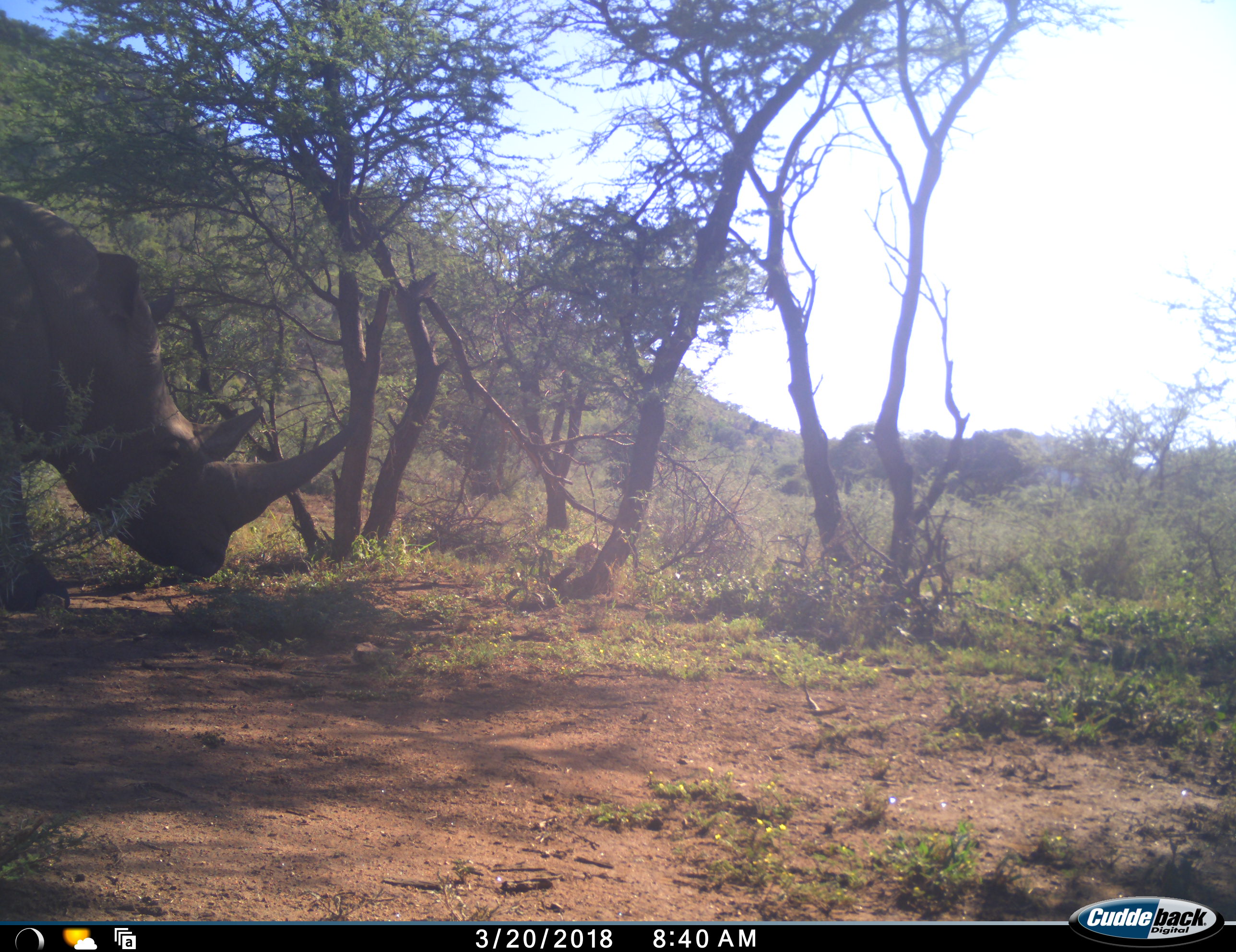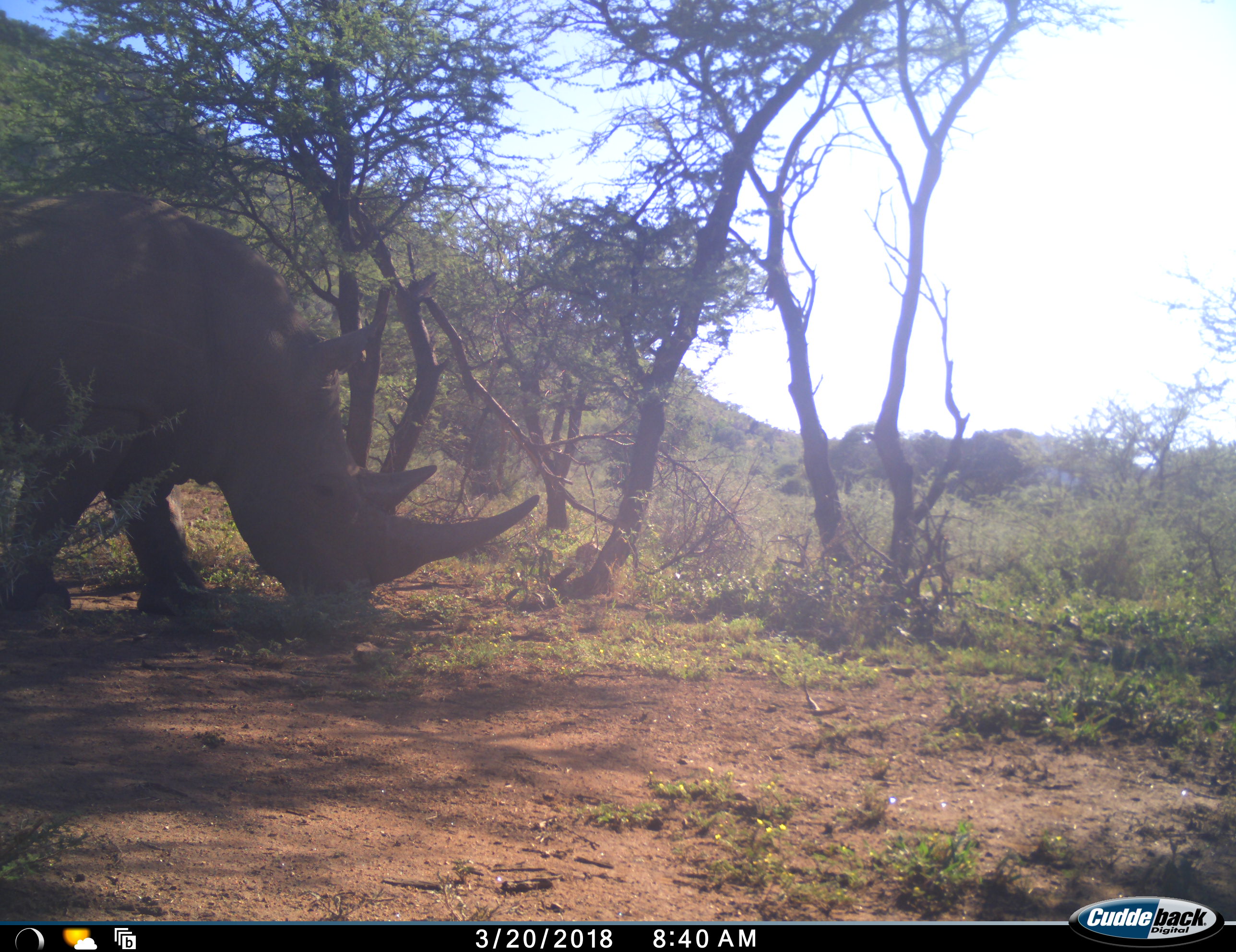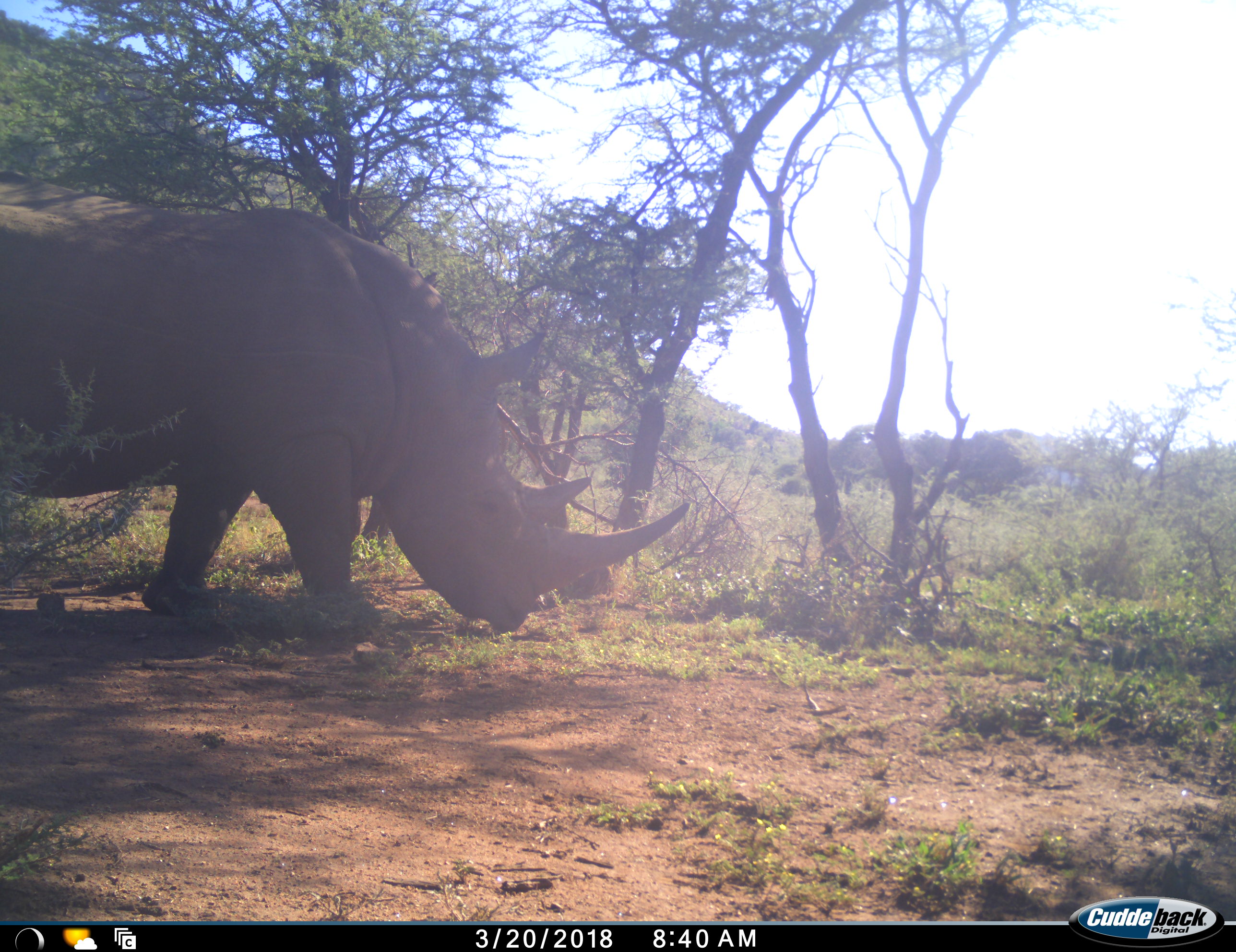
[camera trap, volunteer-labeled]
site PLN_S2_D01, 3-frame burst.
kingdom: Animalia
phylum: Chordata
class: Mammalia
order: Perissodactyla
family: Rhinocerotidae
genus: Diceros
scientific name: Diceros bicornis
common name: black rhinoceros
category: rhinocerosblack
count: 1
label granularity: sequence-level